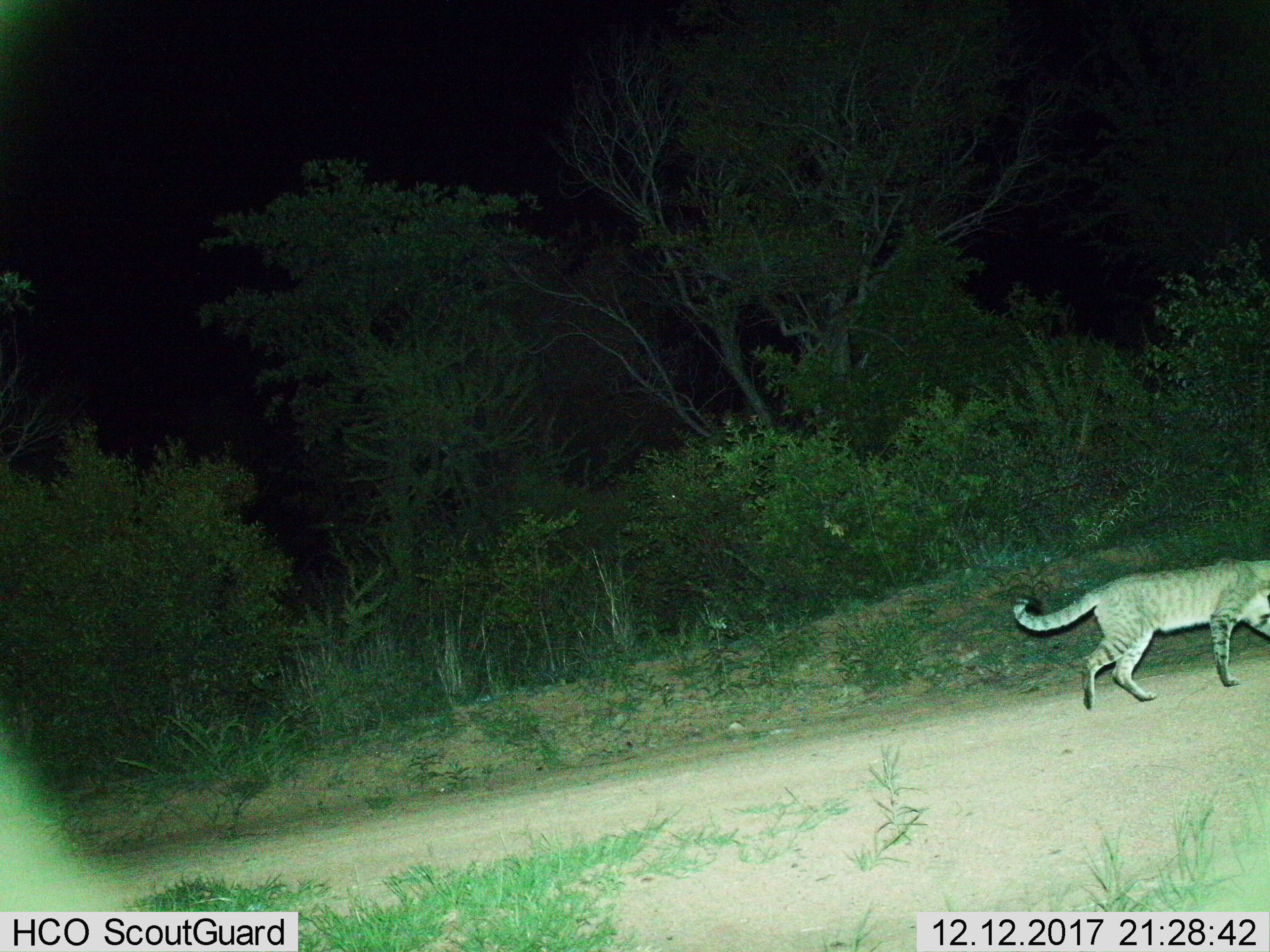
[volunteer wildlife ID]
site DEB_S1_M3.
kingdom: Animalia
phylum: Chordata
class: Mammalia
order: Carnivora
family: Felidae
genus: Felis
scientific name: Felis lybica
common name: african wild cat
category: africanwildcat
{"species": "africanwildcat (african wild cat) (Felis lybica)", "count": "1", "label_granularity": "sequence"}